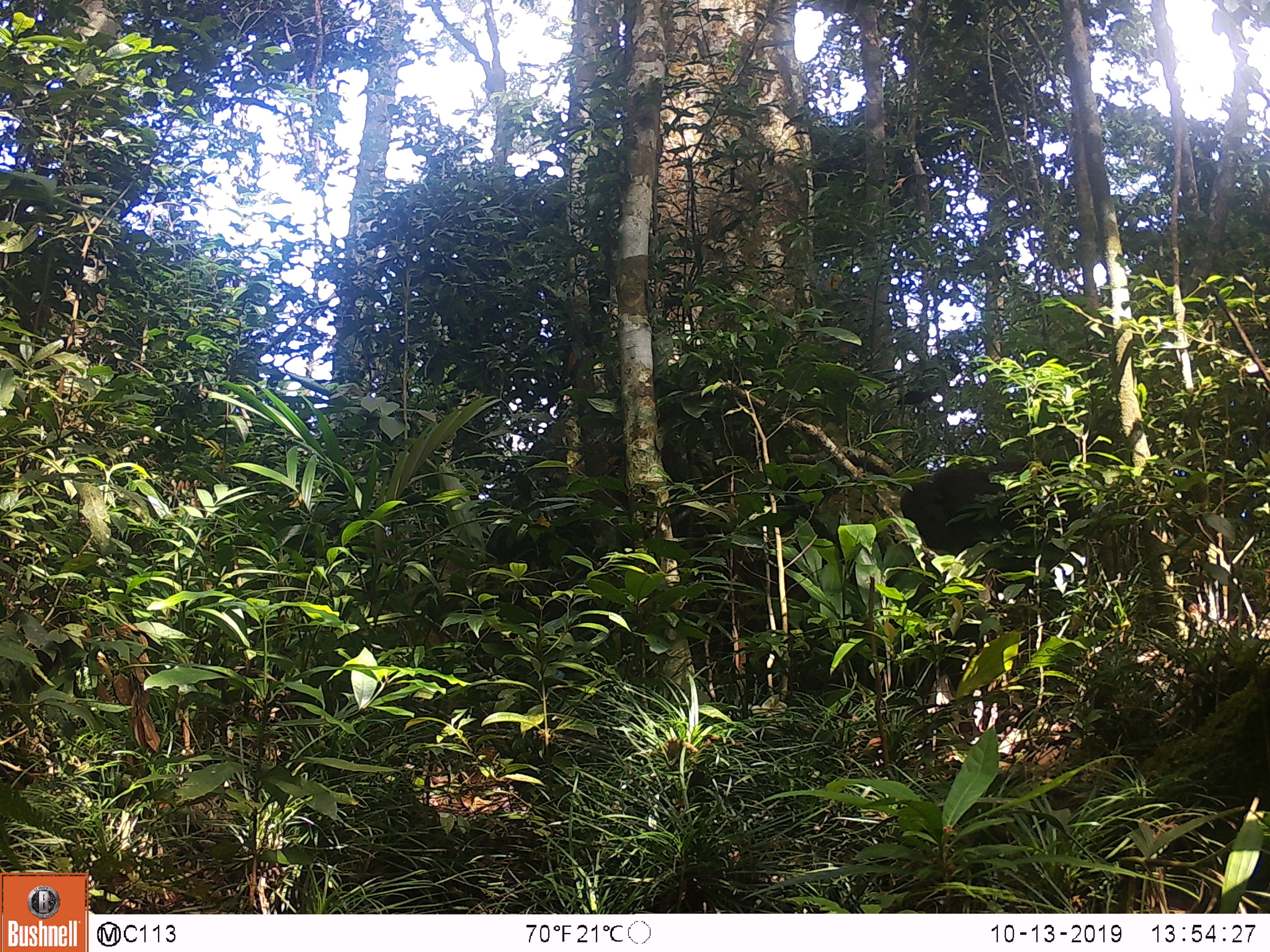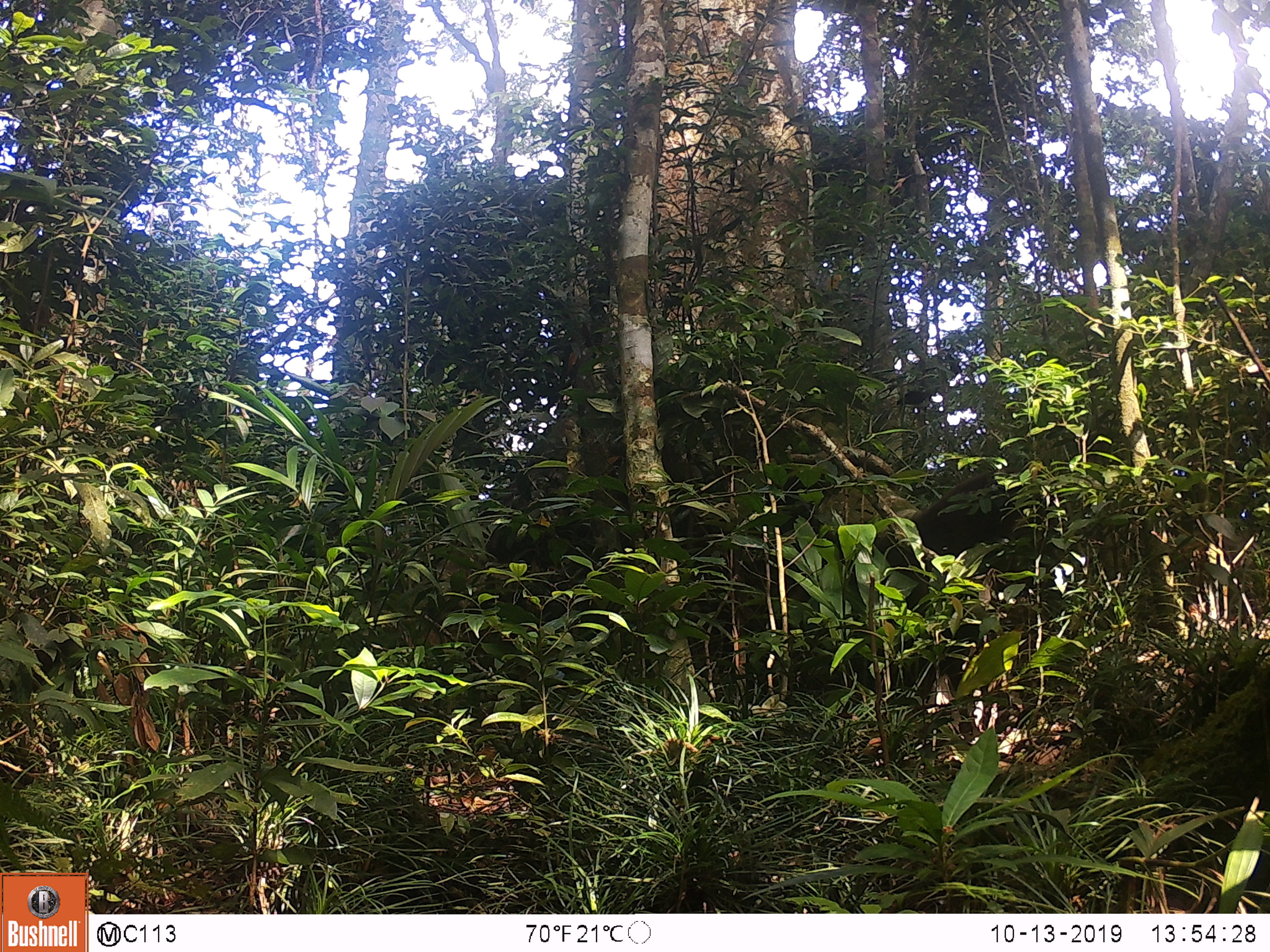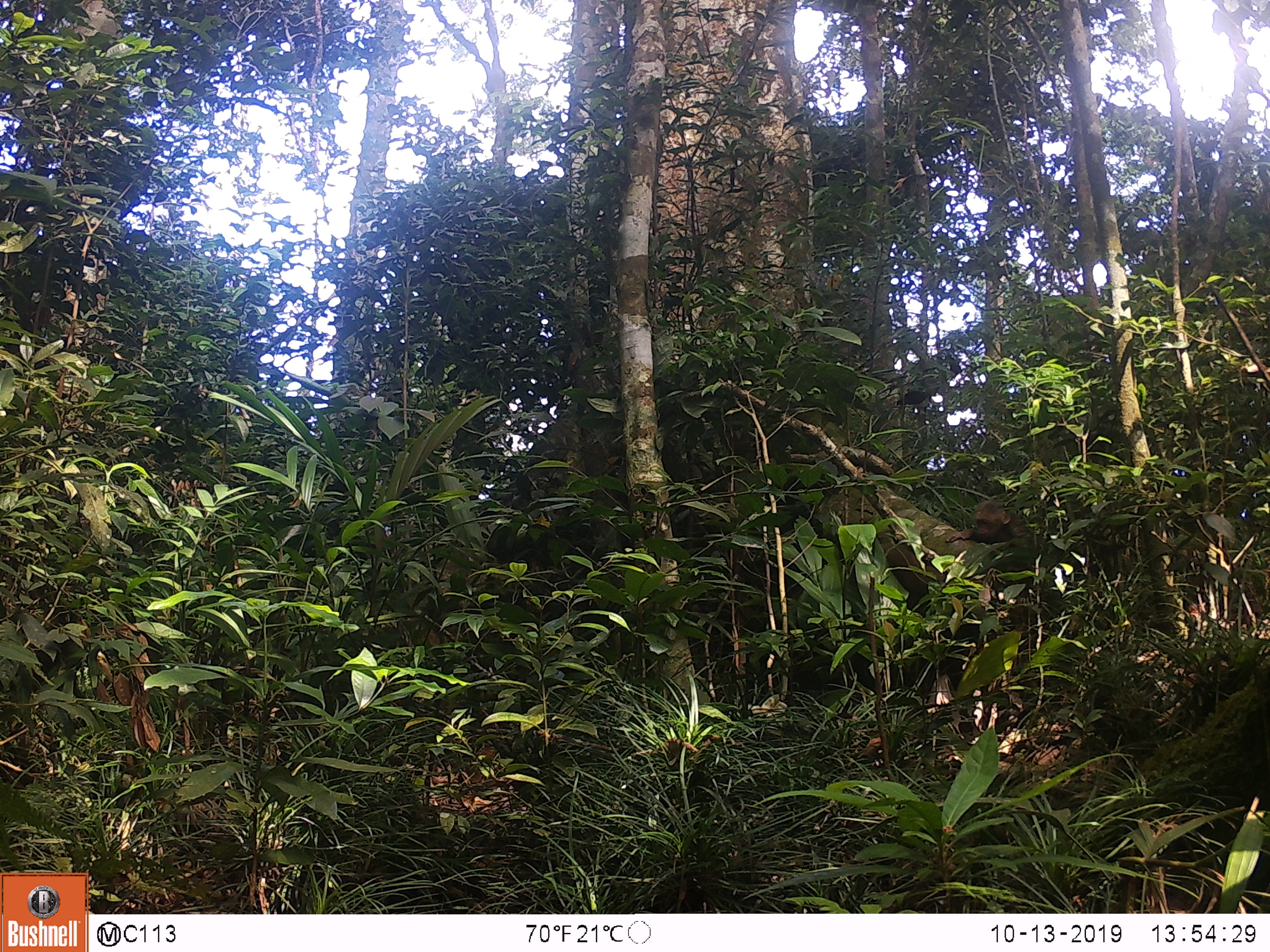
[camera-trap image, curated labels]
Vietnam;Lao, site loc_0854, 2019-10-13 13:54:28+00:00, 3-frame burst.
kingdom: Animalia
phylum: Chordata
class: Mammalia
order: Primates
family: Cercopithecidae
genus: Macaca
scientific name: Macaca arctoides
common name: stump-tailed macaque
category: stump tailed macaque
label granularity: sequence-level